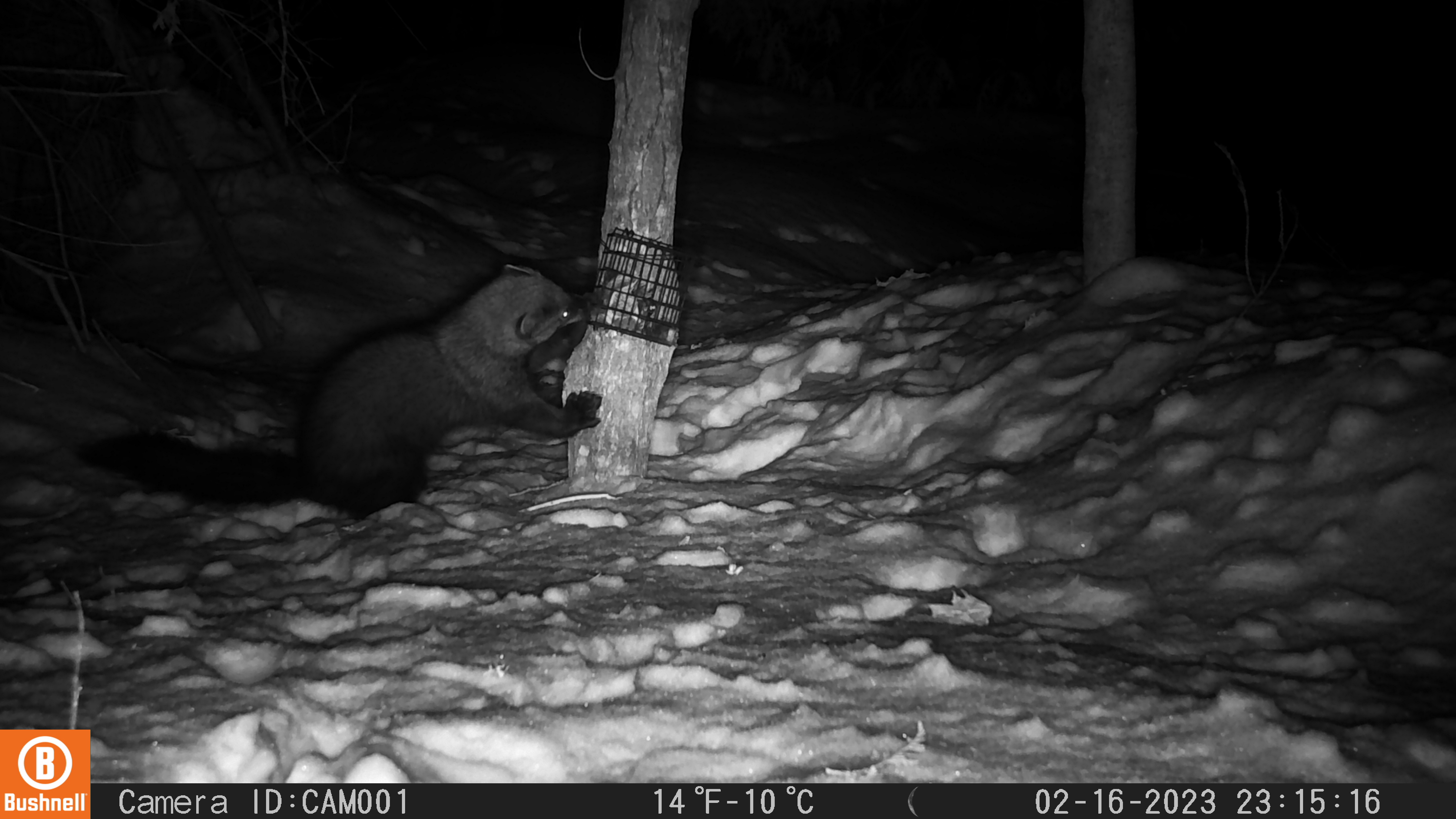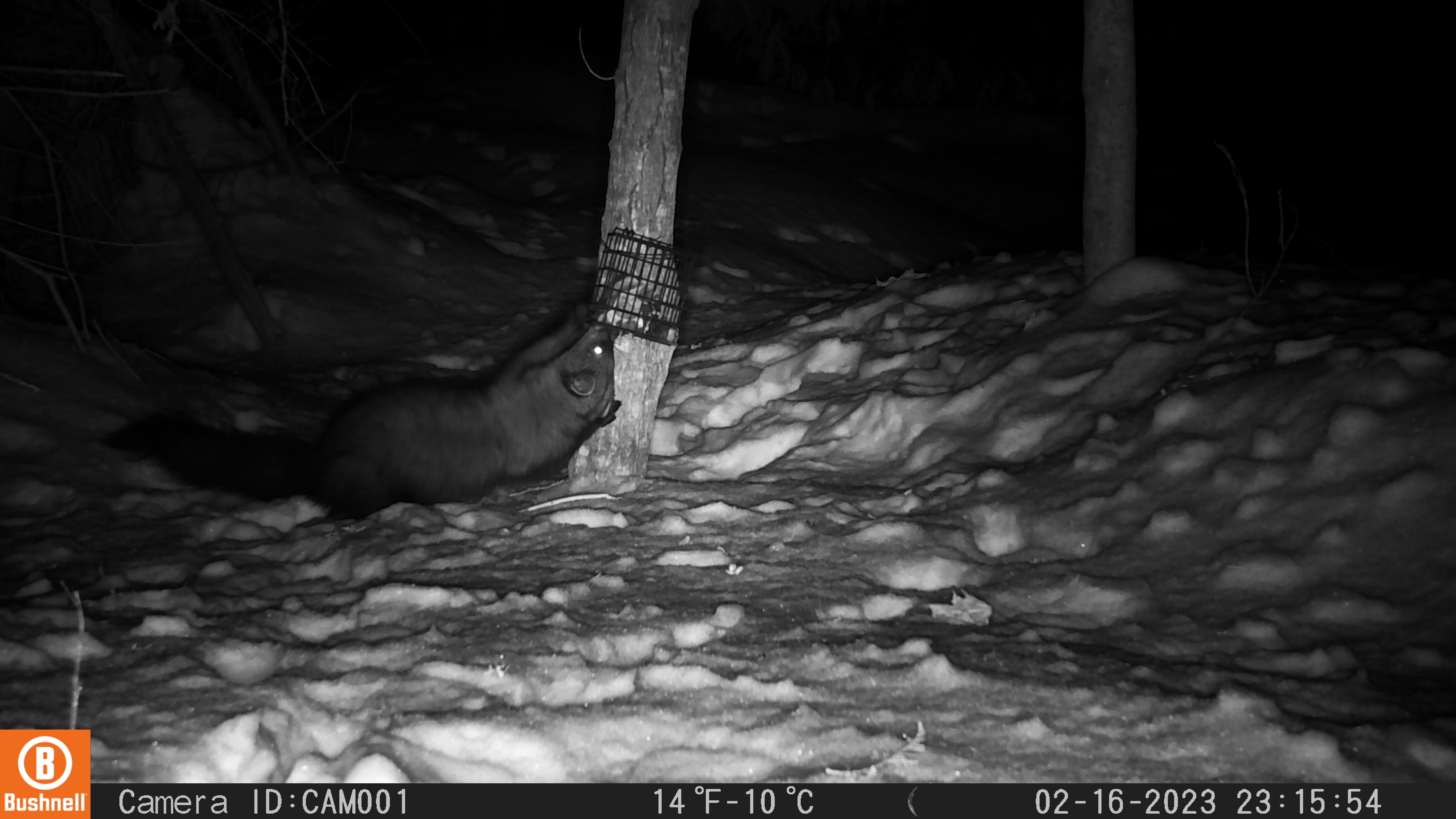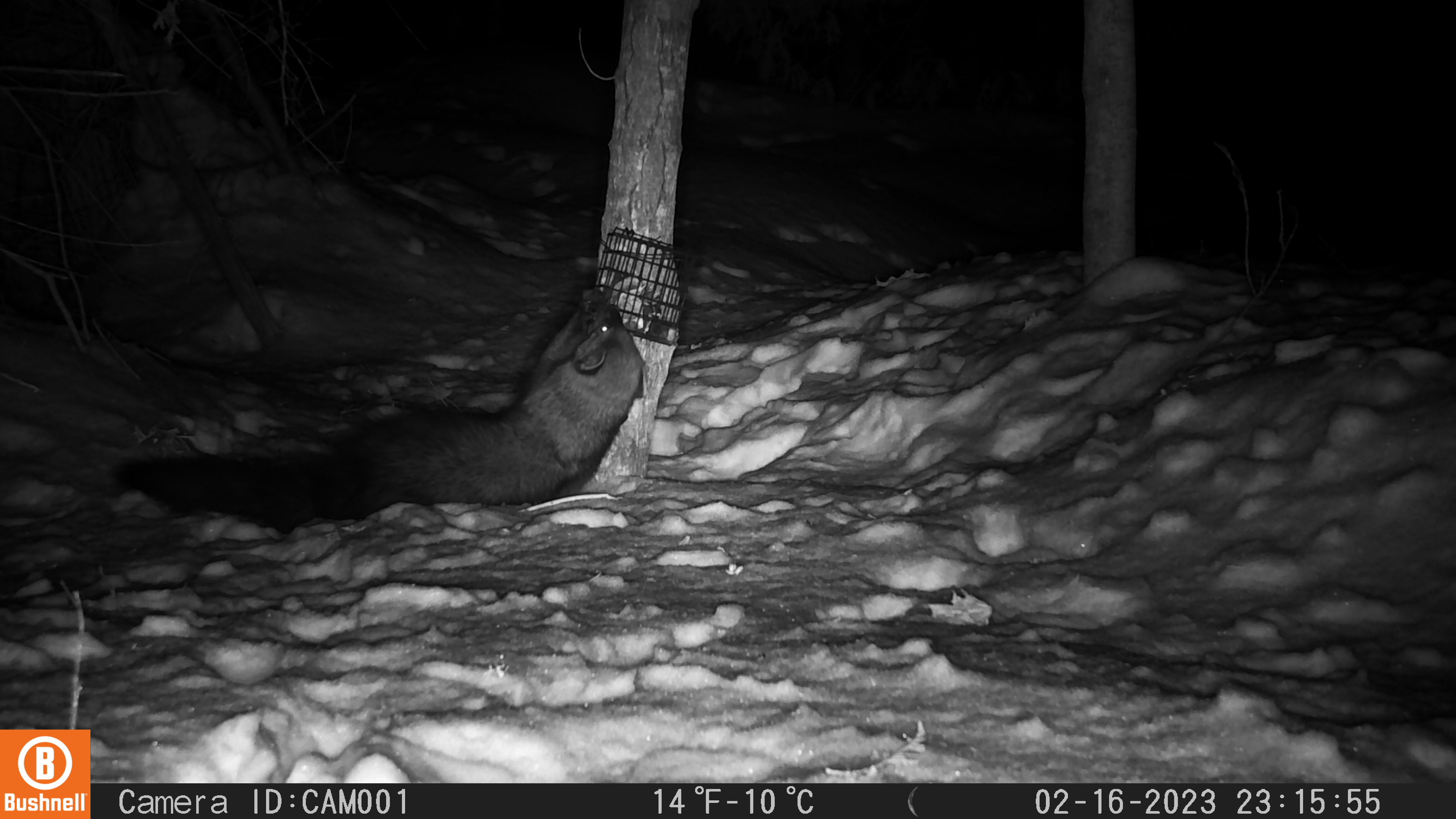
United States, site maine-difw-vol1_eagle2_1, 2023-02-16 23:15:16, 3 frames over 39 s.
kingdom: Animalia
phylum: Chordata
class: Mammalia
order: Carnivora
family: Mustelidae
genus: Pekania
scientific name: Pekania pennanti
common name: fisher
Fisher (Pekania pennanti).